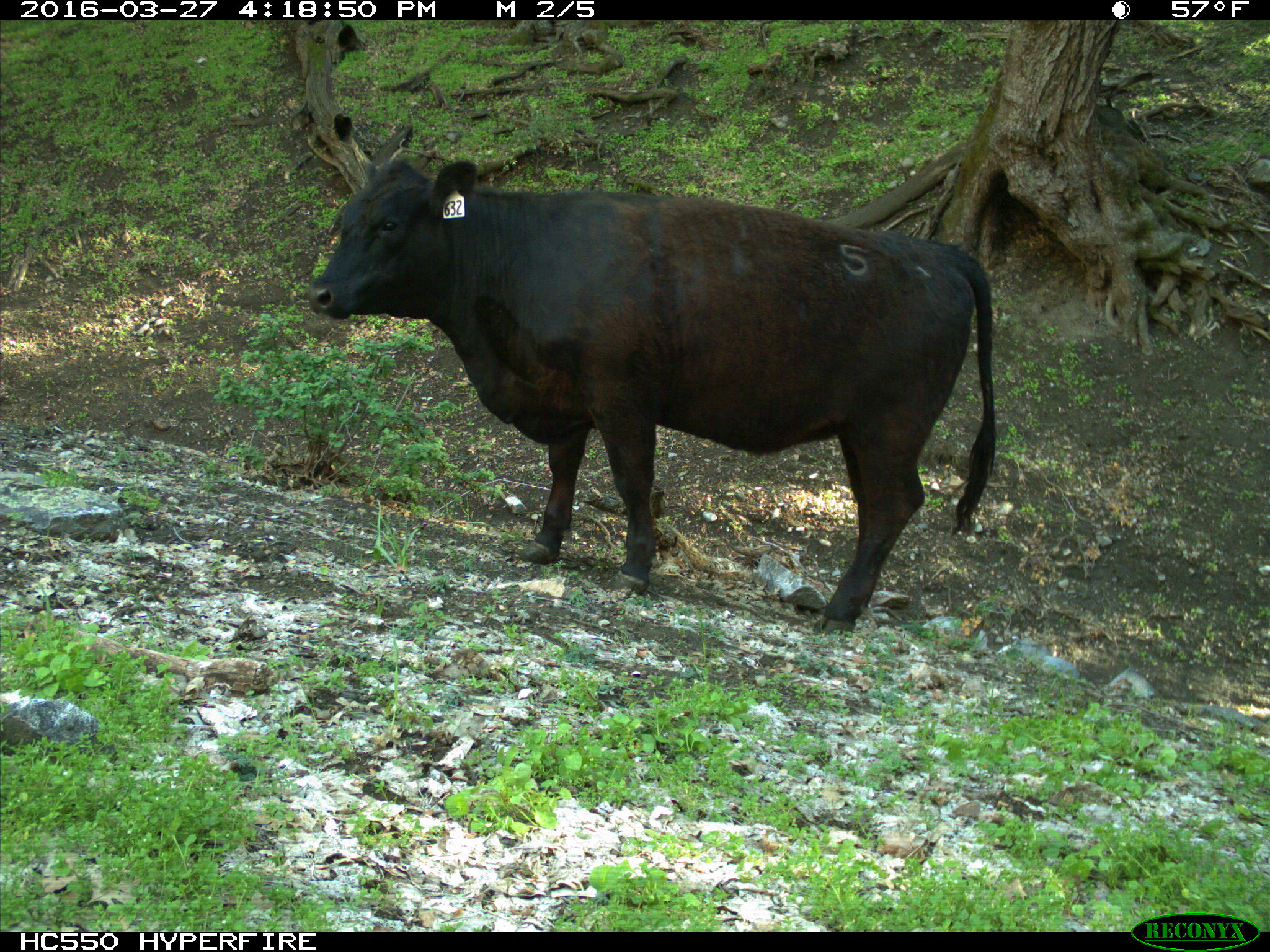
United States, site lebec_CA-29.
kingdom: Animalia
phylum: Chordata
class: Mammalia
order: Artiodactyla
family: Bovidae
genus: Bos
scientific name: Bos taurus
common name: domestic cow